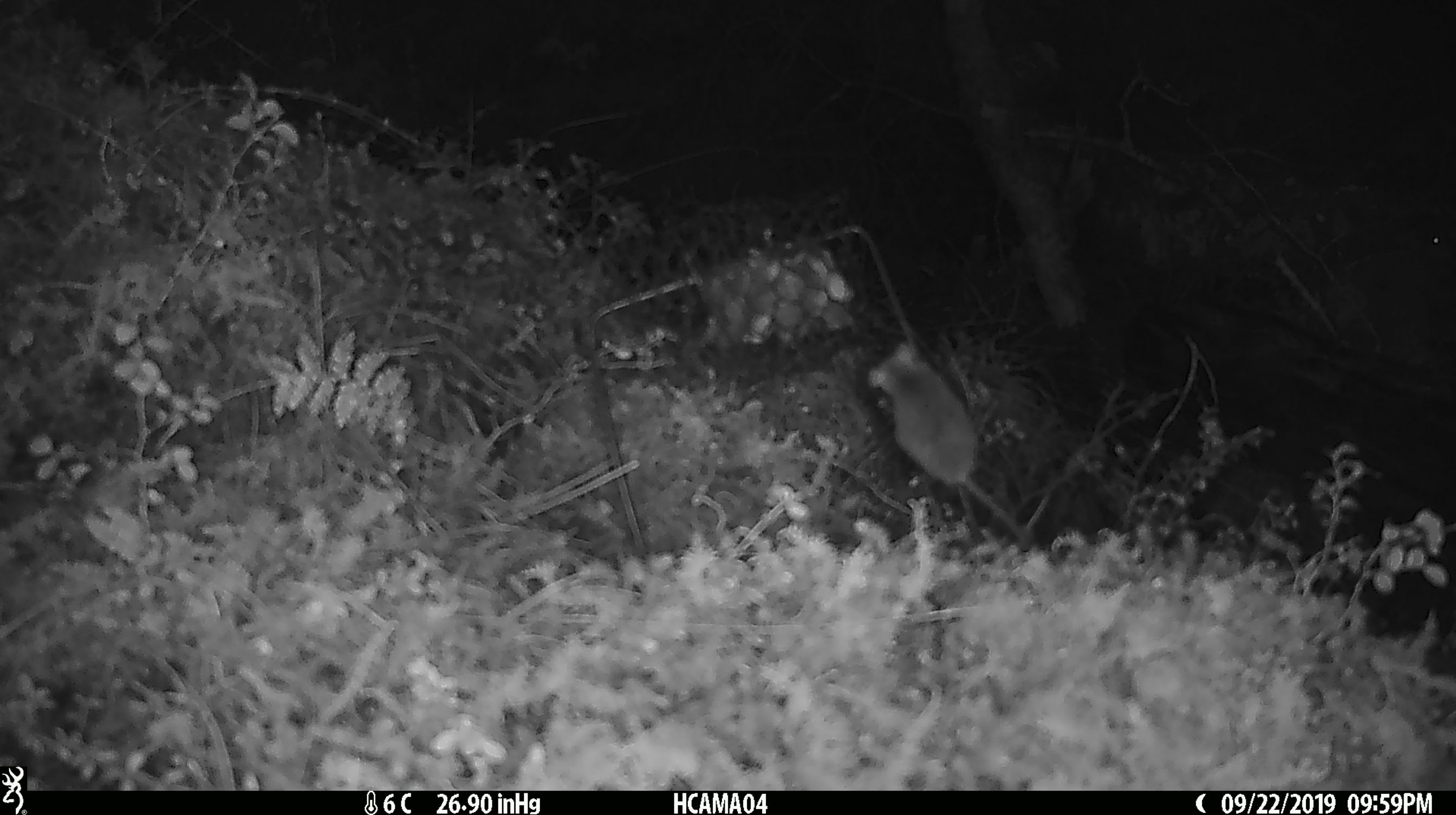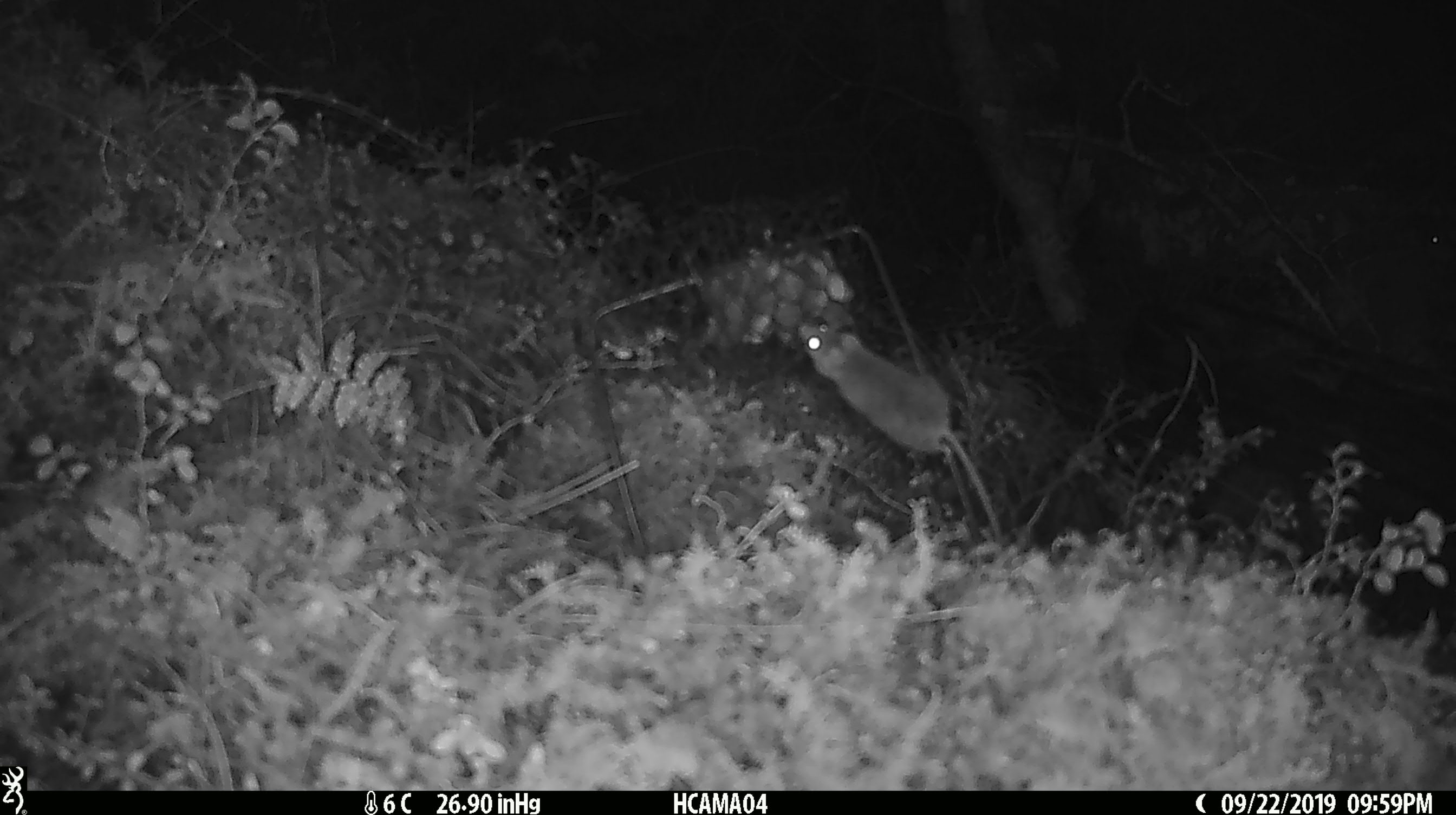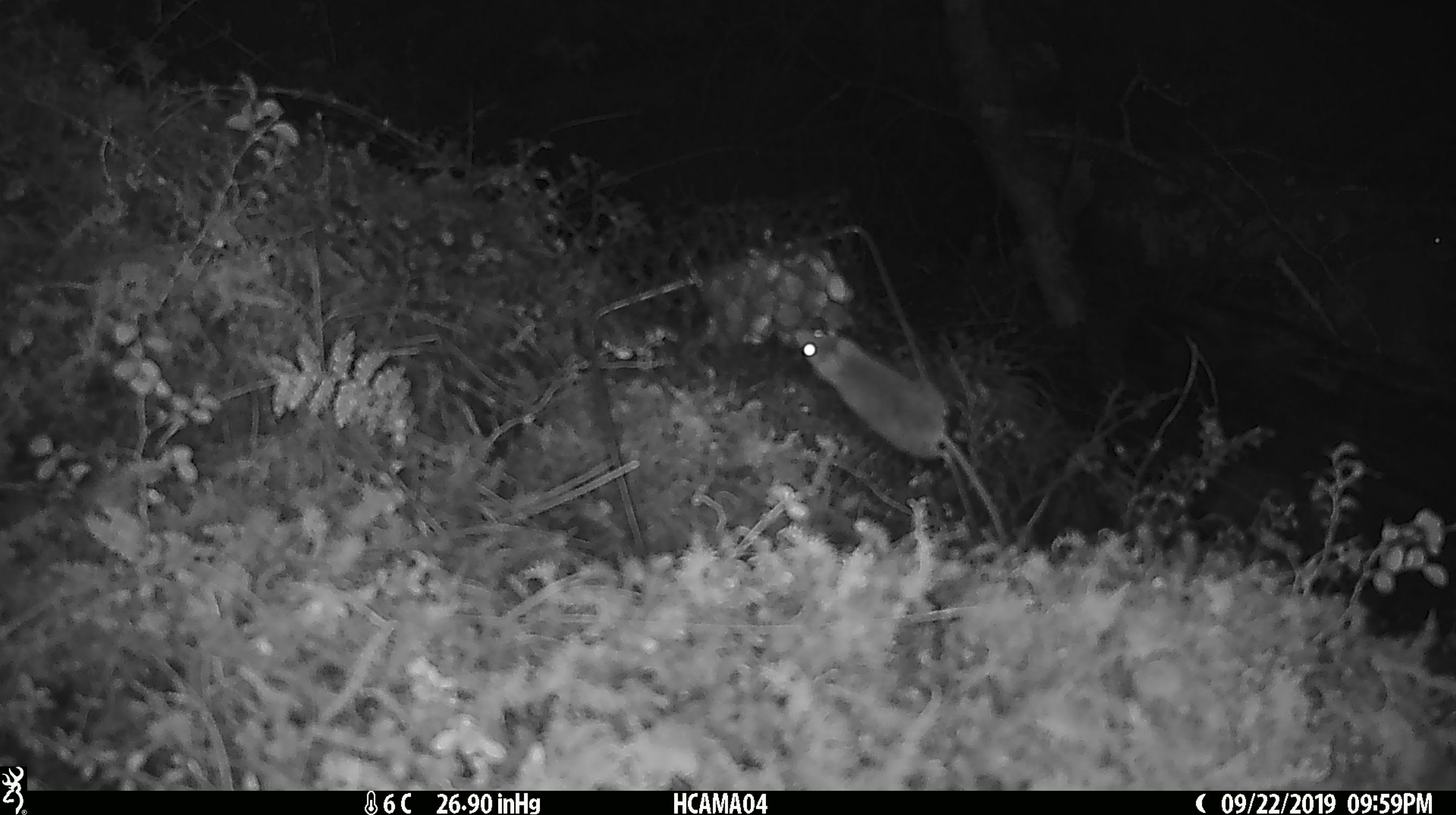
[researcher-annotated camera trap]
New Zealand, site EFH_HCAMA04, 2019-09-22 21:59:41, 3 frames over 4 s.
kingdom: Animalia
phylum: Chordata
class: Mammalia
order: Rodentia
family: Muridae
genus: Mus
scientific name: Mus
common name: mouse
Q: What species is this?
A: Mouse (Mus).